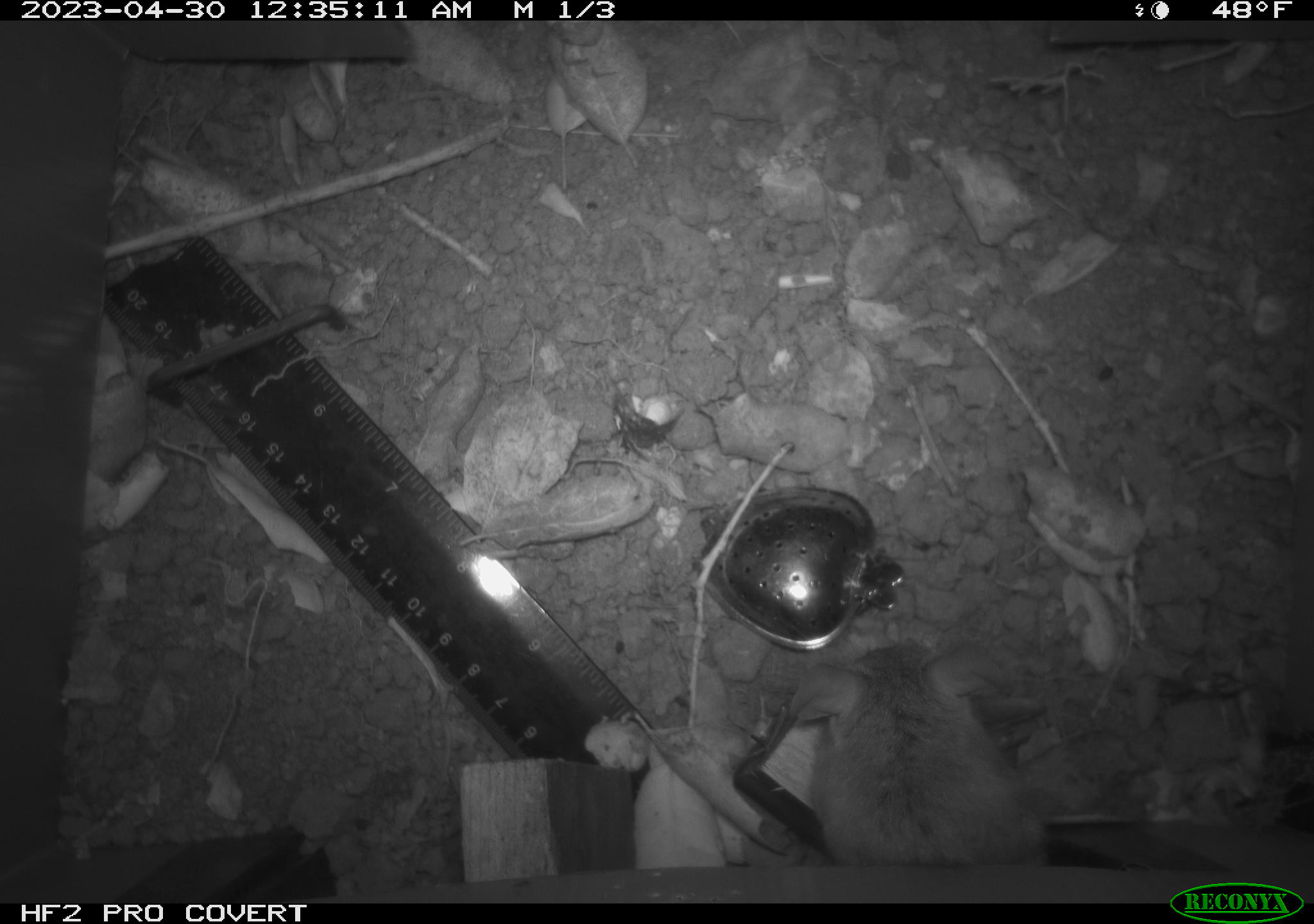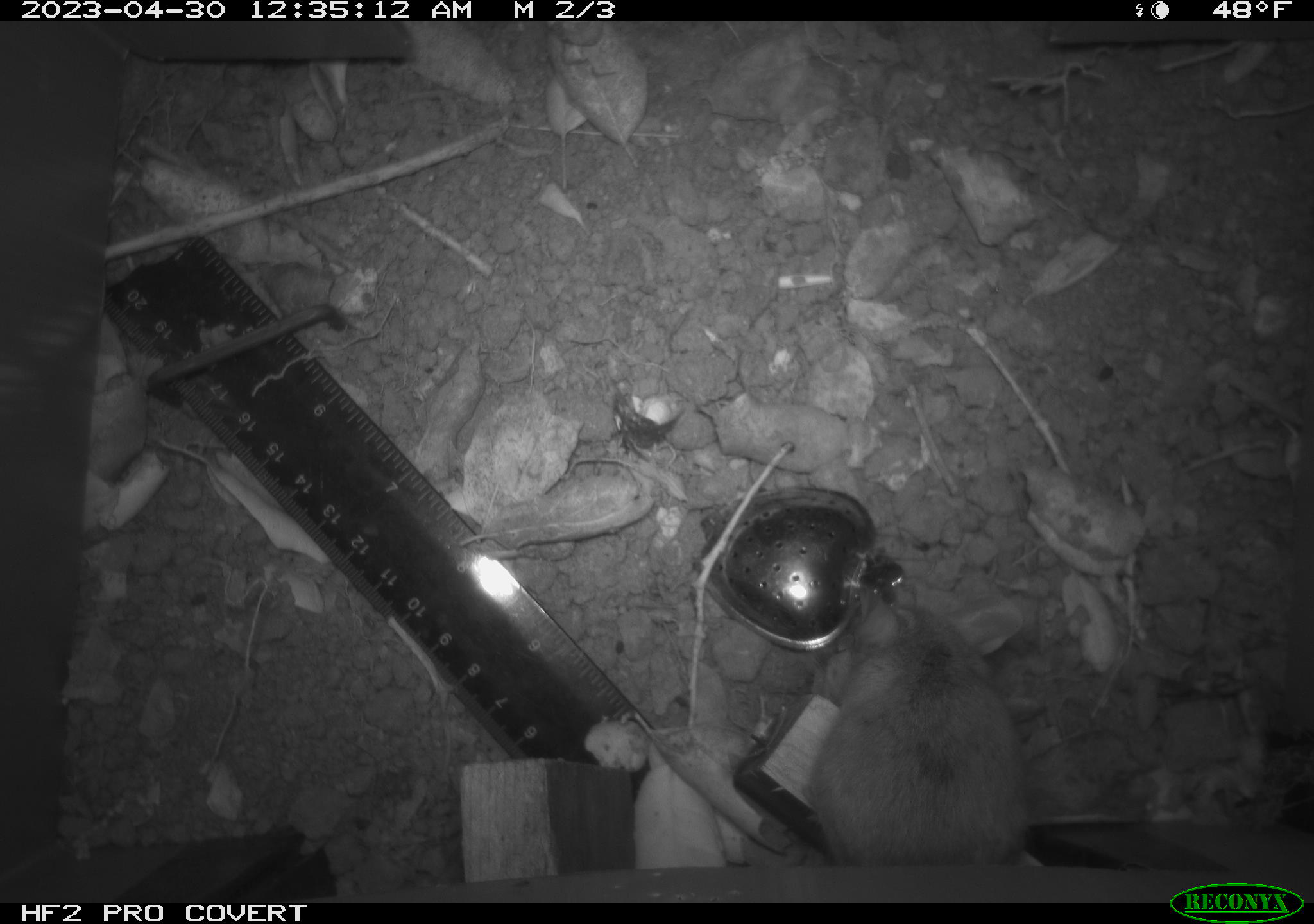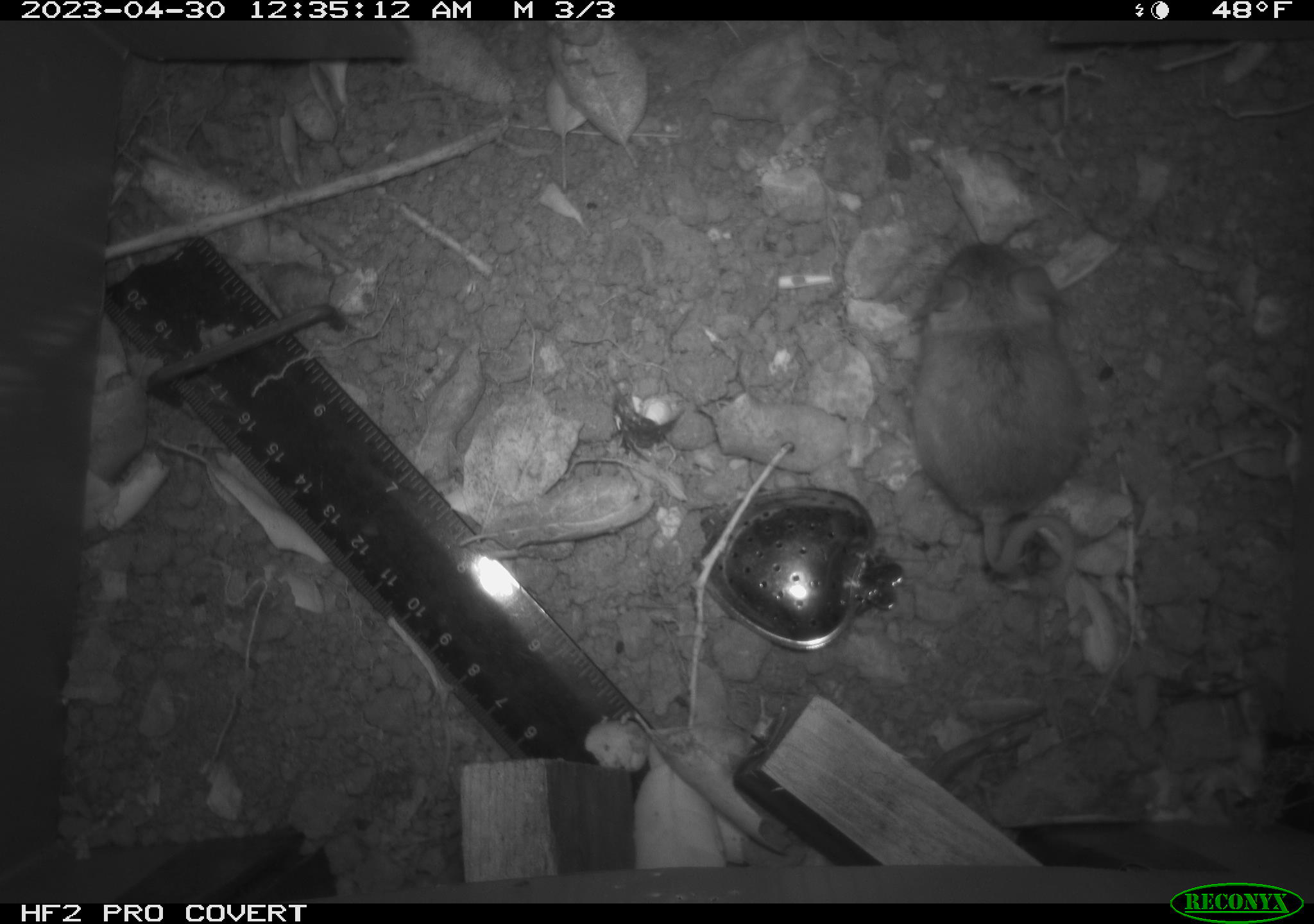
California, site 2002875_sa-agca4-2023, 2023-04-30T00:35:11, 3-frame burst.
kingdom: Animalia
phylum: Chordata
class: Mammalia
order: Rodentia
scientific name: Rodentia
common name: mouse species